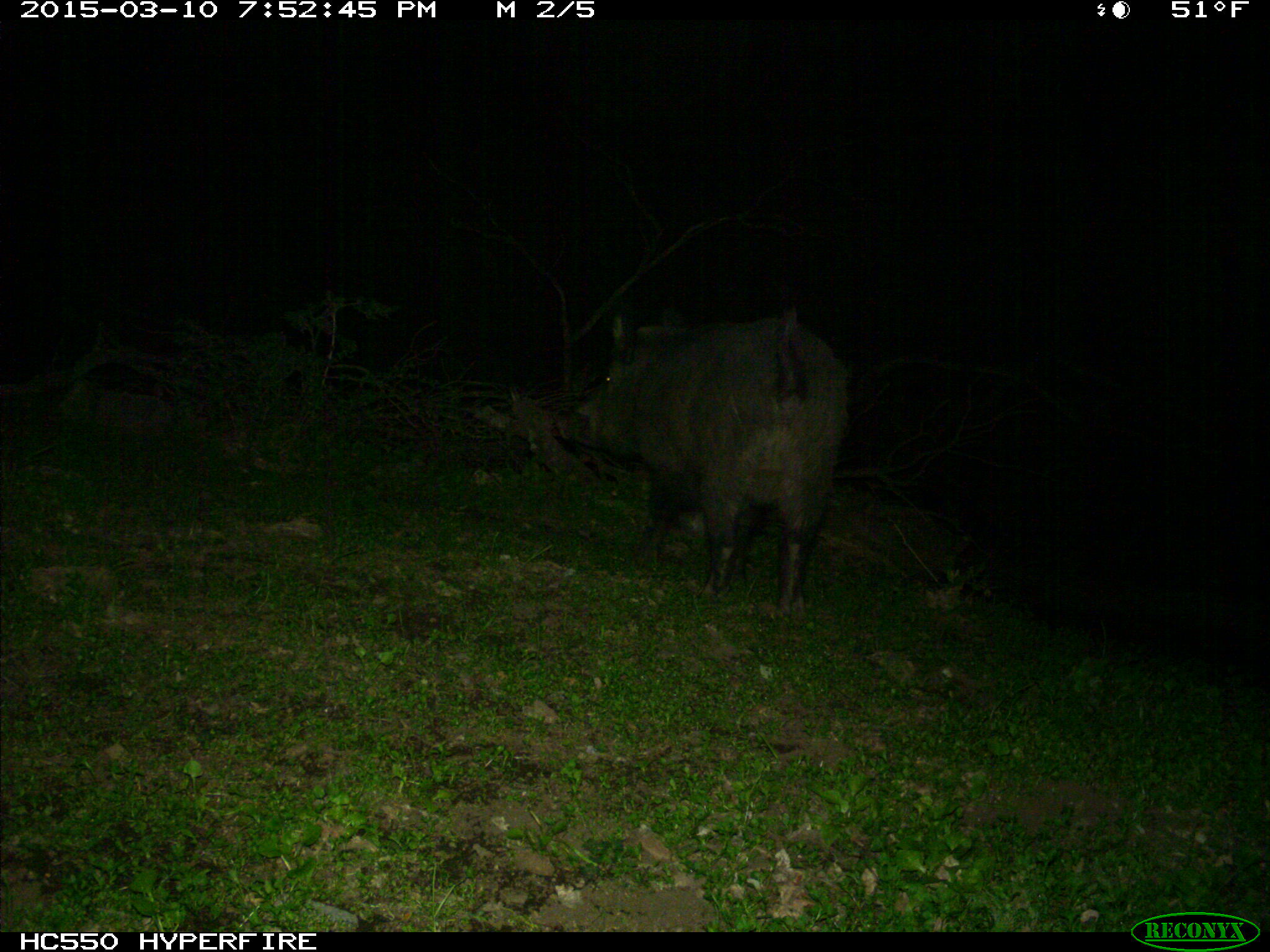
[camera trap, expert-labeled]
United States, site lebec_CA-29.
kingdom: Animalia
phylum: Chordata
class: Mammalia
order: Artiodactyla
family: Suidae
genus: Sus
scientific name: Sus scrofa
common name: wild boar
Sus scrofa (wild boar).